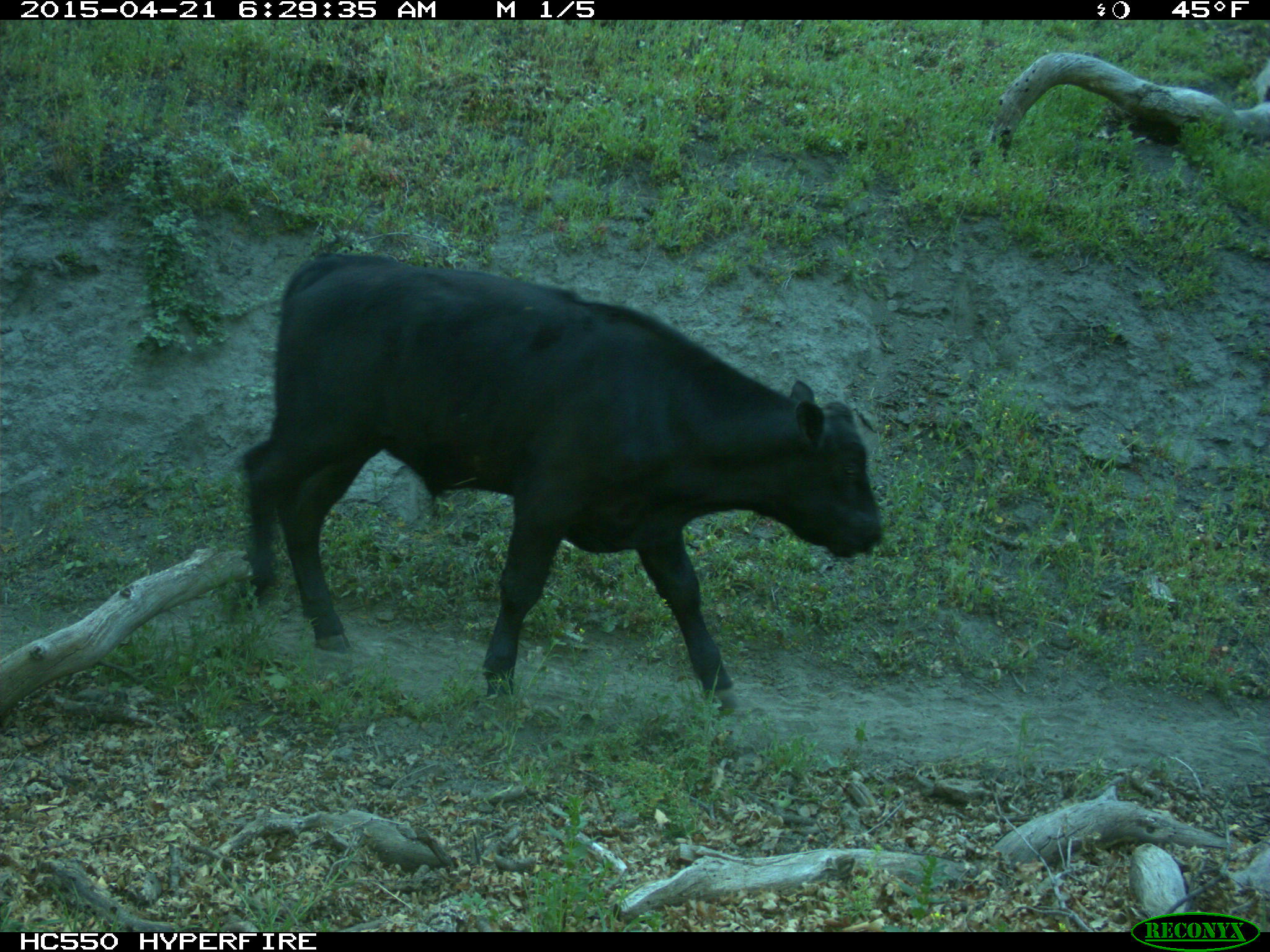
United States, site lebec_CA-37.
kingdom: Animalia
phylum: Chordata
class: Mammalia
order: Artiodactyla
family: Bovidae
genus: Bos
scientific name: Bos taurus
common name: domestic cow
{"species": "Bos taurus (domestic cow)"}